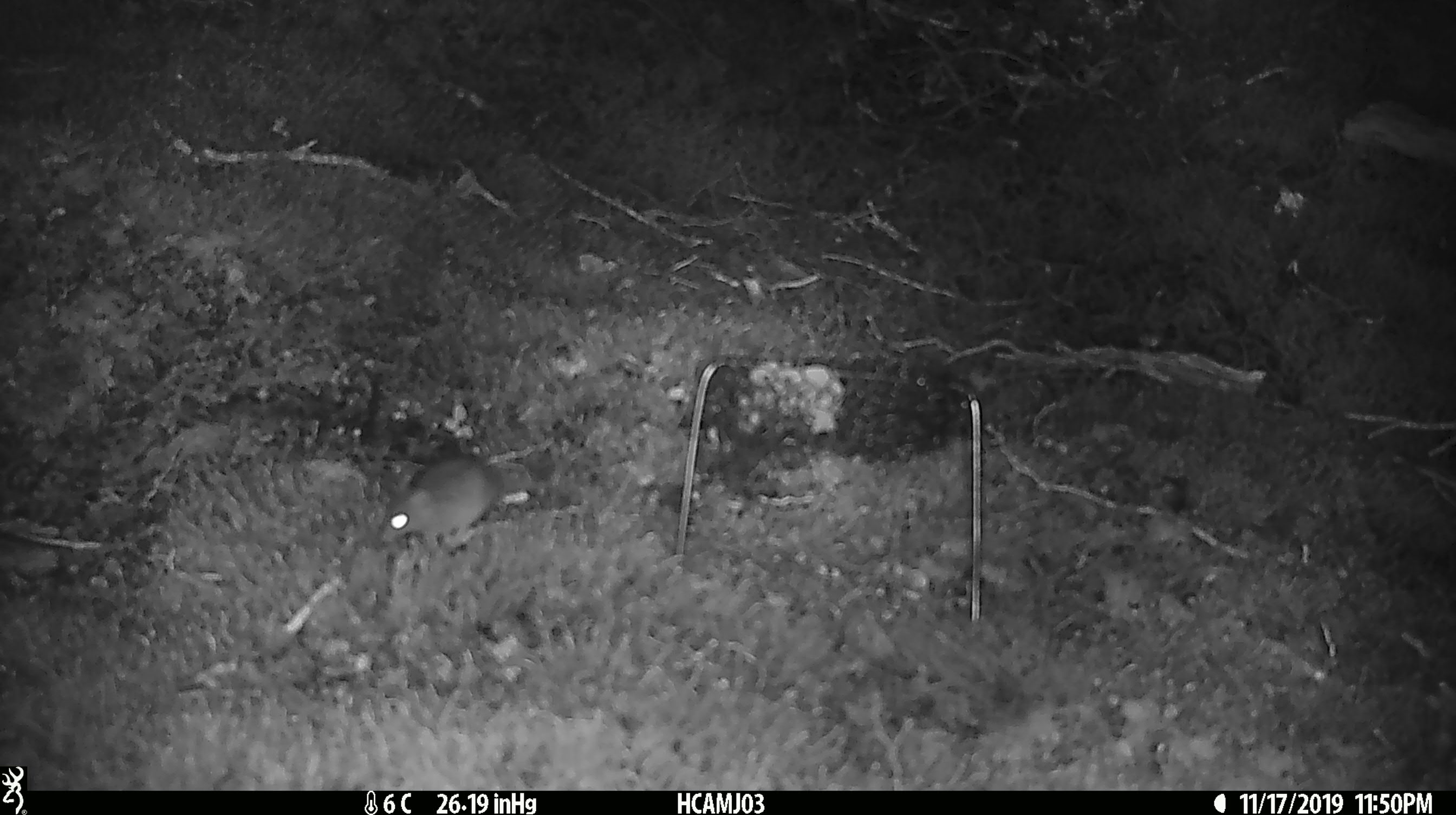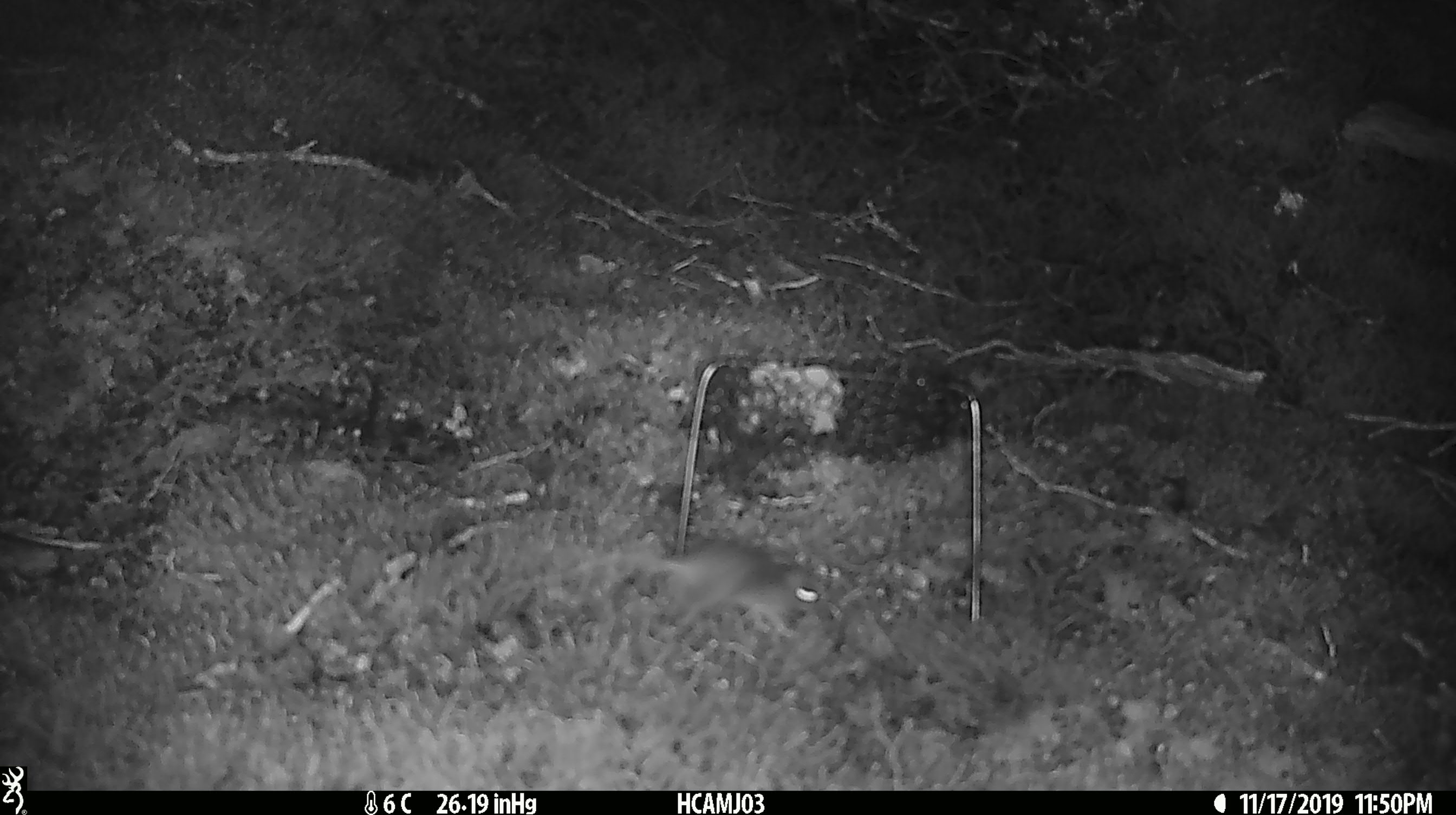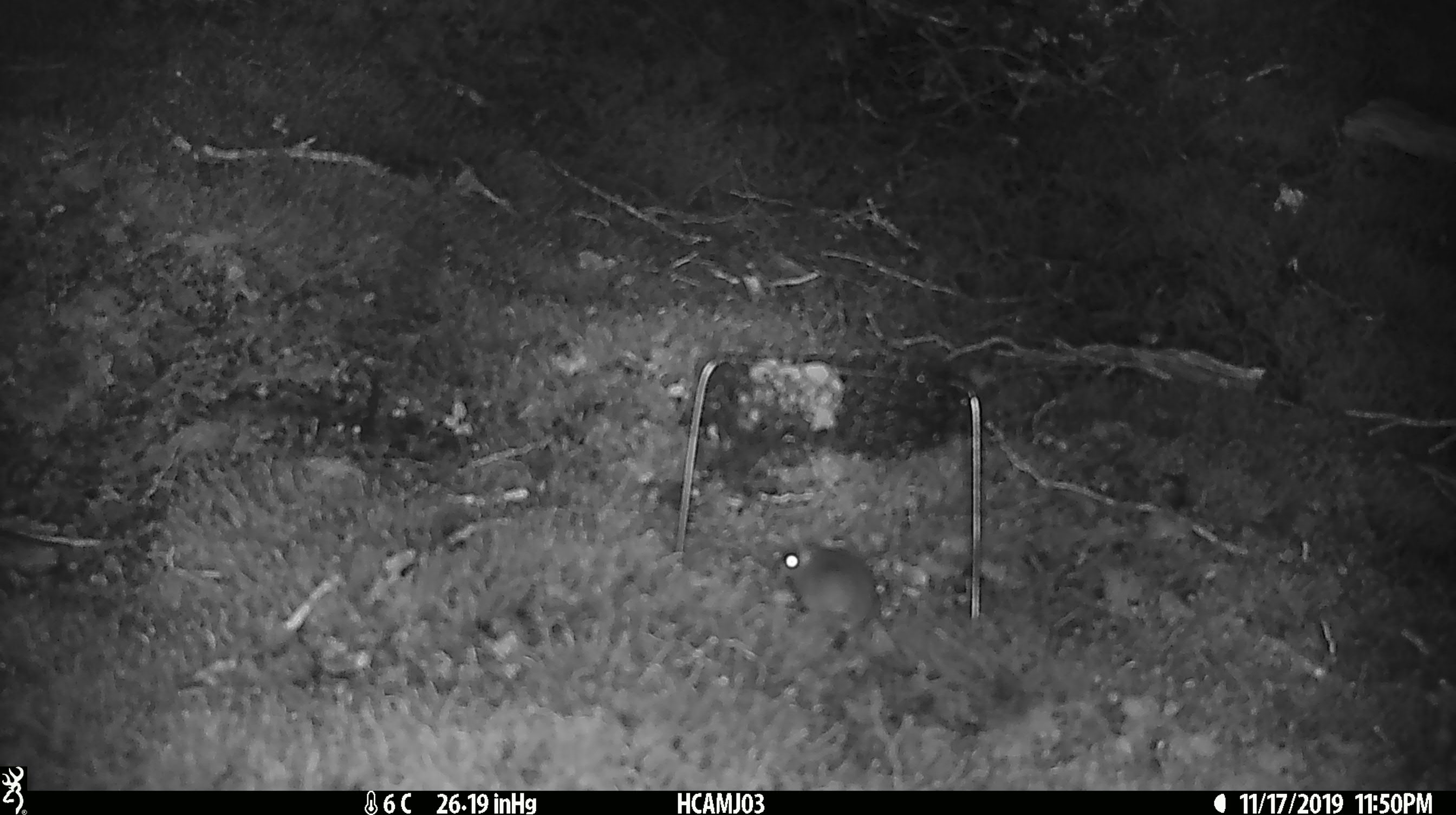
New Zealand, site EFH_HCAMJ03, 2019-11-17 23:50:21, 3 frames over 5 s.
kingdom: Animalia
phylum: Chordata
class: Mammalia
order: Rodentia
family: Muridae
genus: Mus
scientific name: Mus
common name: mouse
Mouse (Mus).